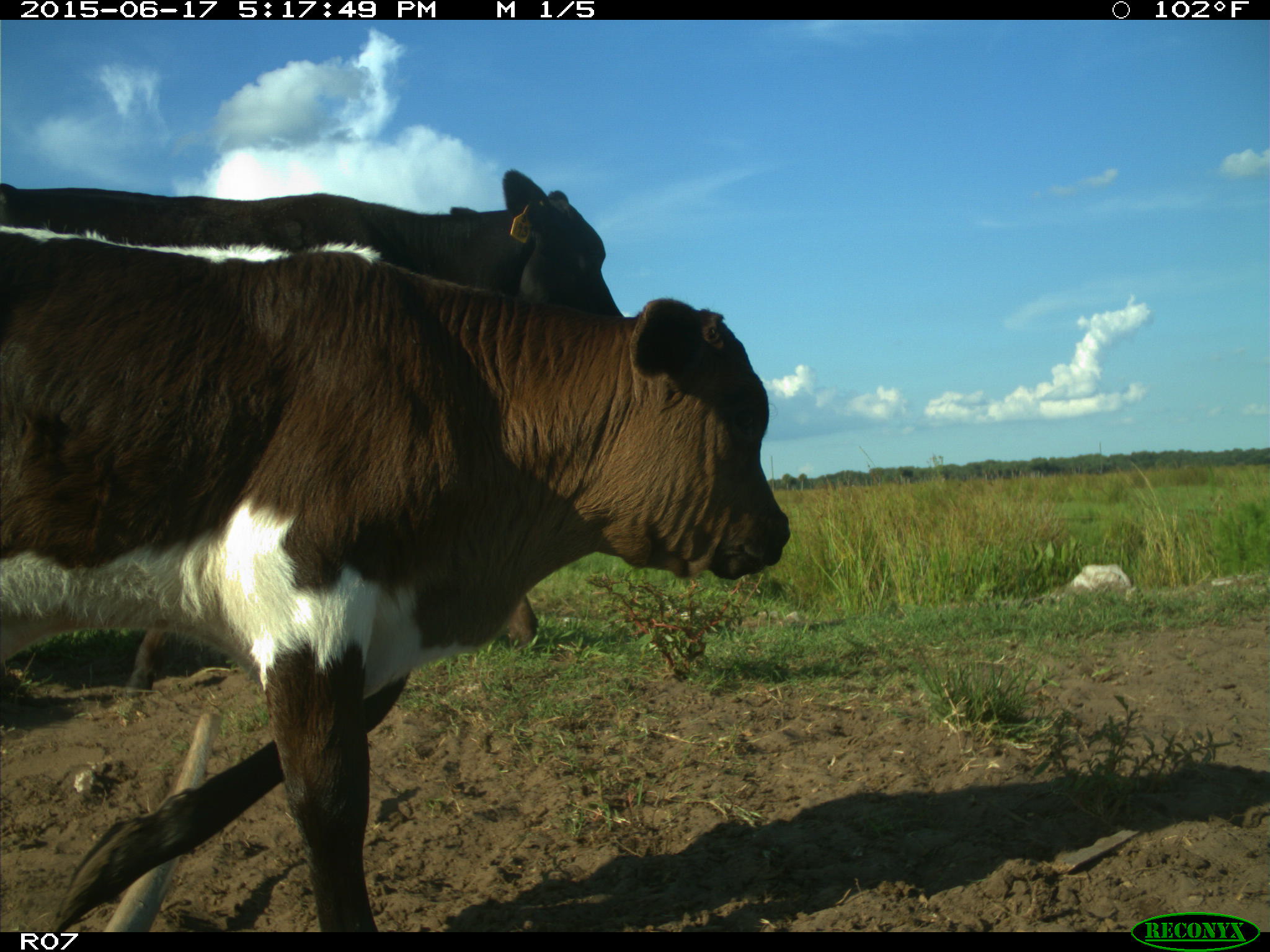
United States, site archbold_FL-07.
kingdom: Animalia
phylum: Chordata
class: Mammalia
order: Artiodactyla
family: Bovidae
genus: Bos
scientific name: Bos taurus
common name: domestic cow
Bos taurus (domestic cow).